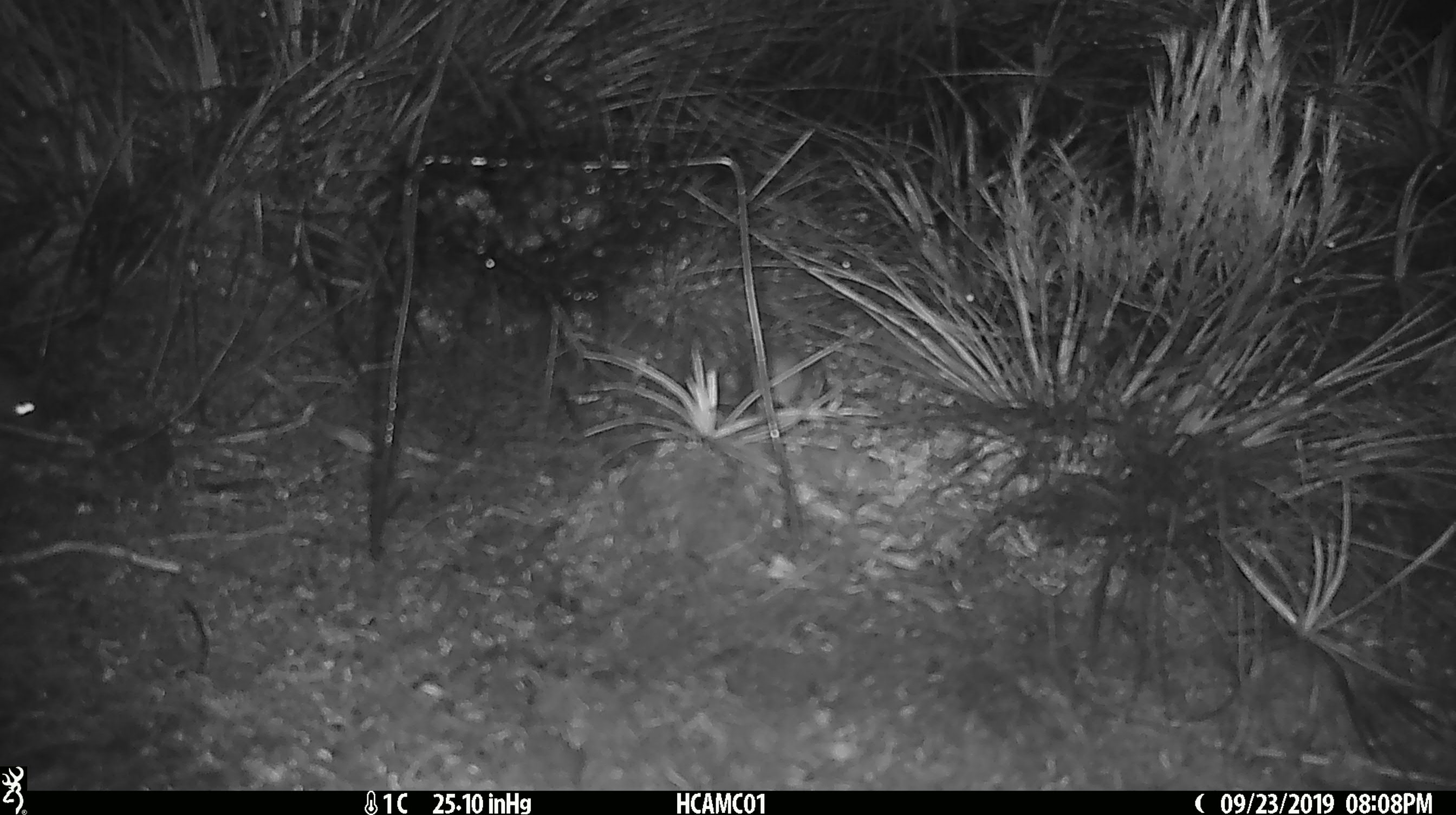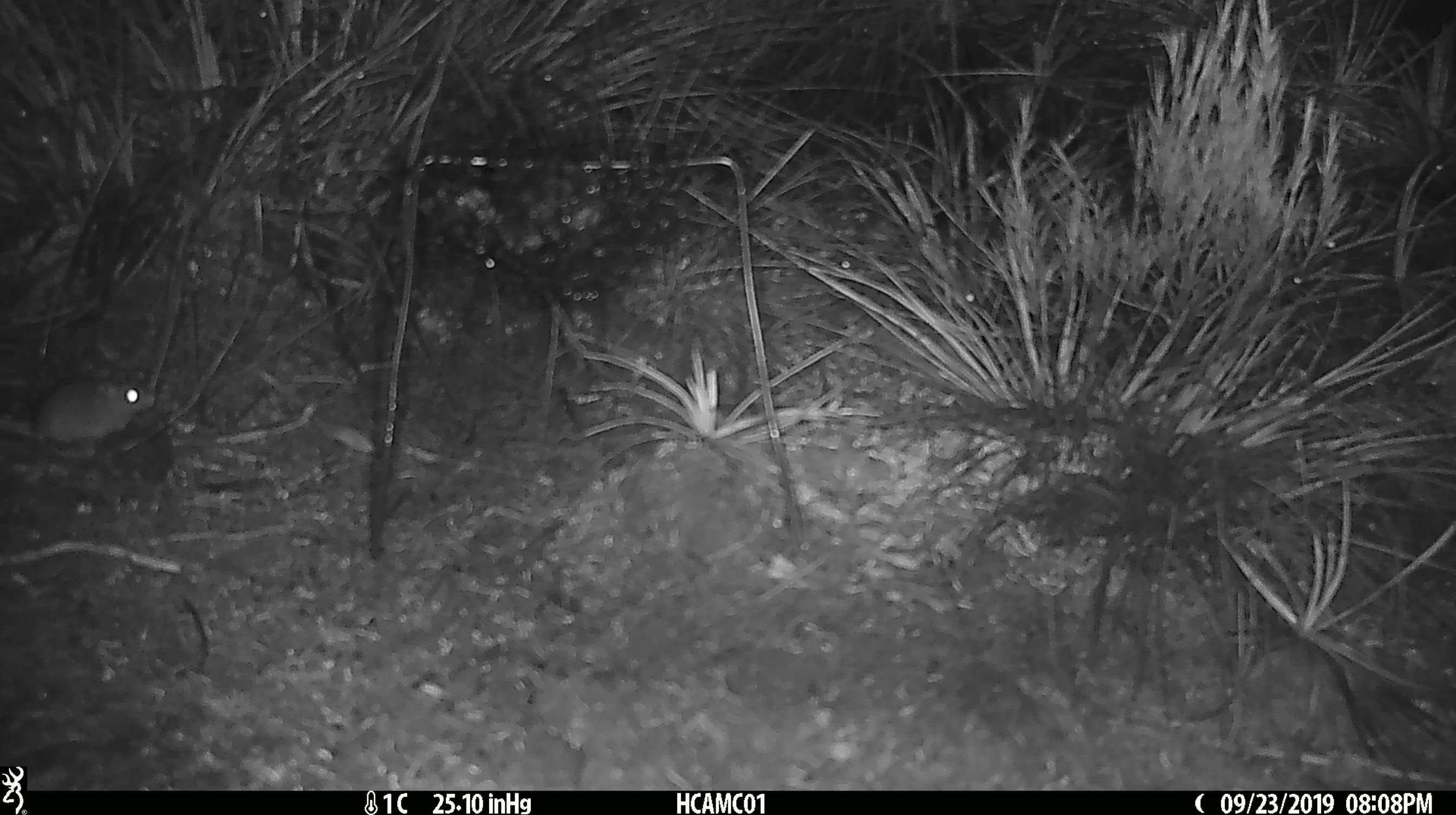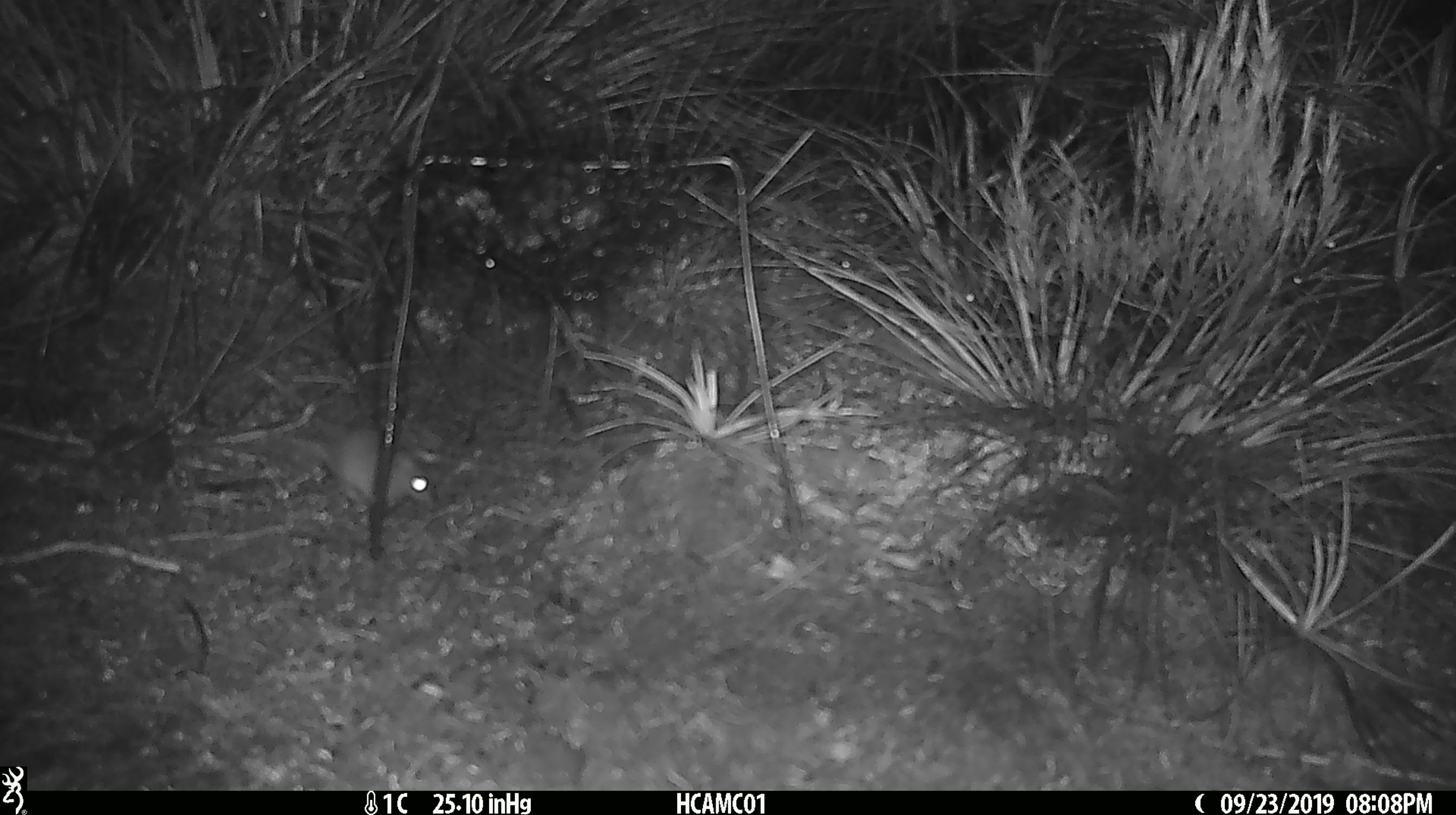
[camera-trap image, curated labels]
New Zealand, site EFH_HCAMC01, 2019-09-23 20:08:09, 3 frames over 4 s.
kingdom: Animalia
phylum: Chordata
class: Mammalia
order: Rodentia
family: Muridae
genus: Mus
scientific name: Mus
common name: mouse